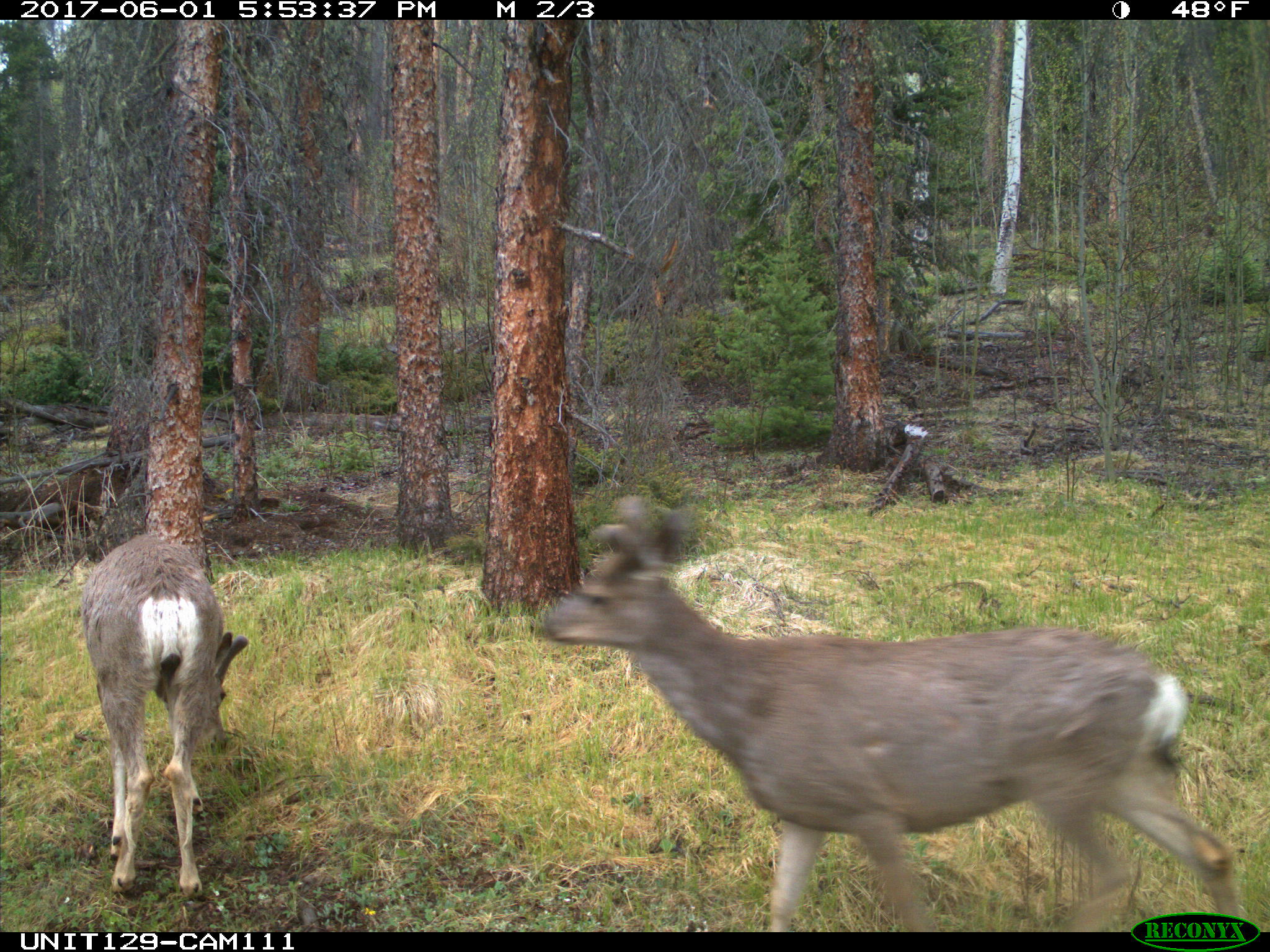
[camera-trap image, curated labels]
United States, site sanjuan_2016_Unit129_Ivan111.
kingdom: Animalia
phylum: Chordata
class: Mammalia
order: Artiodactyla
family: Cervidae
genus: Odocoileus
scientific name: Odocoileus hemionus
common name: mule deer